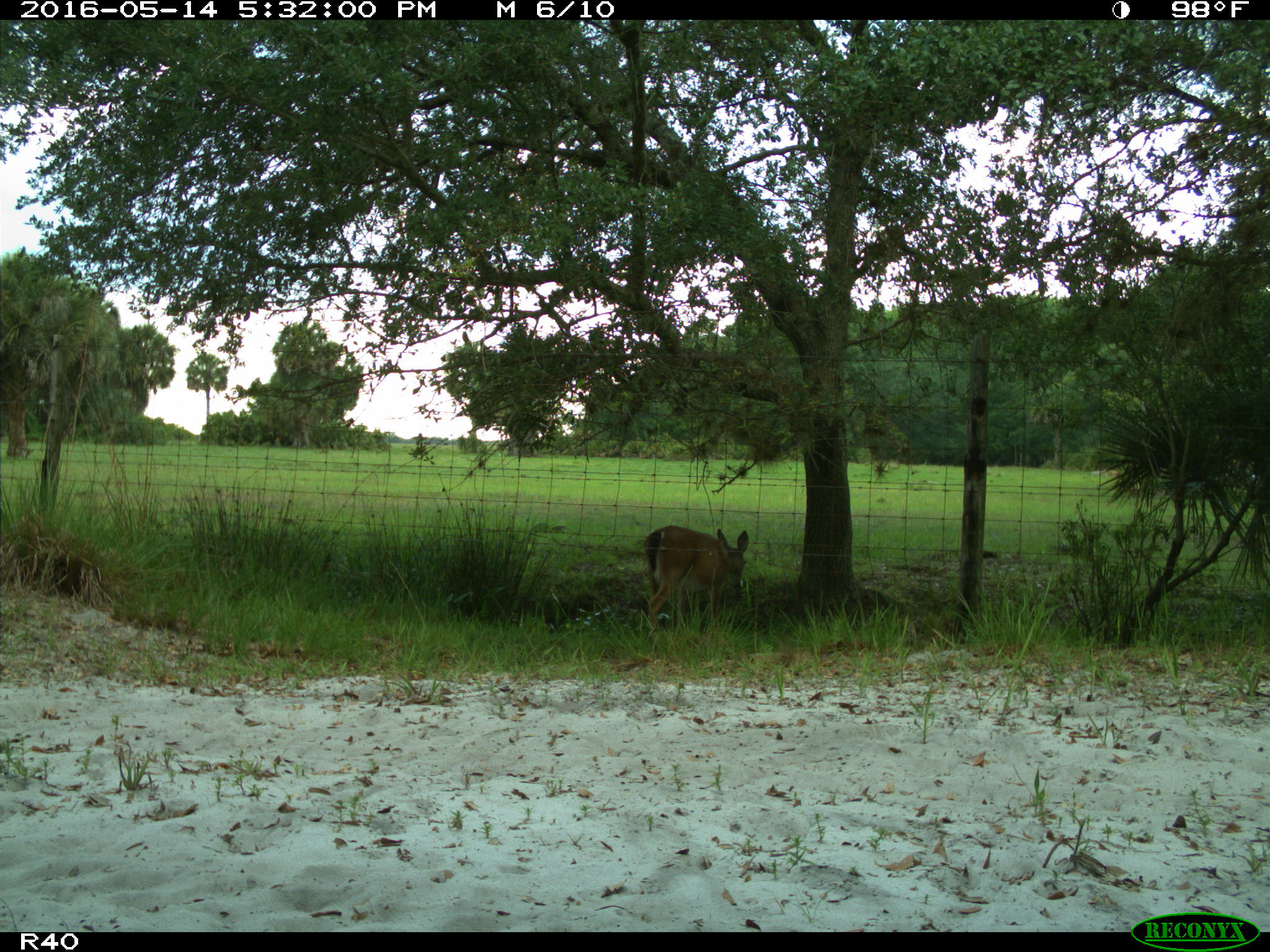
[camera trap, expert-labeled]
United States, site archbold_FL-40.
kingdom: Animalia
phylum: Chordata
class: Mammalia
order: Artiodactyla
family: Cervidae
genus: Odocoileus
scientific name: Odocoileus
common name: deer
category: unidentified deer